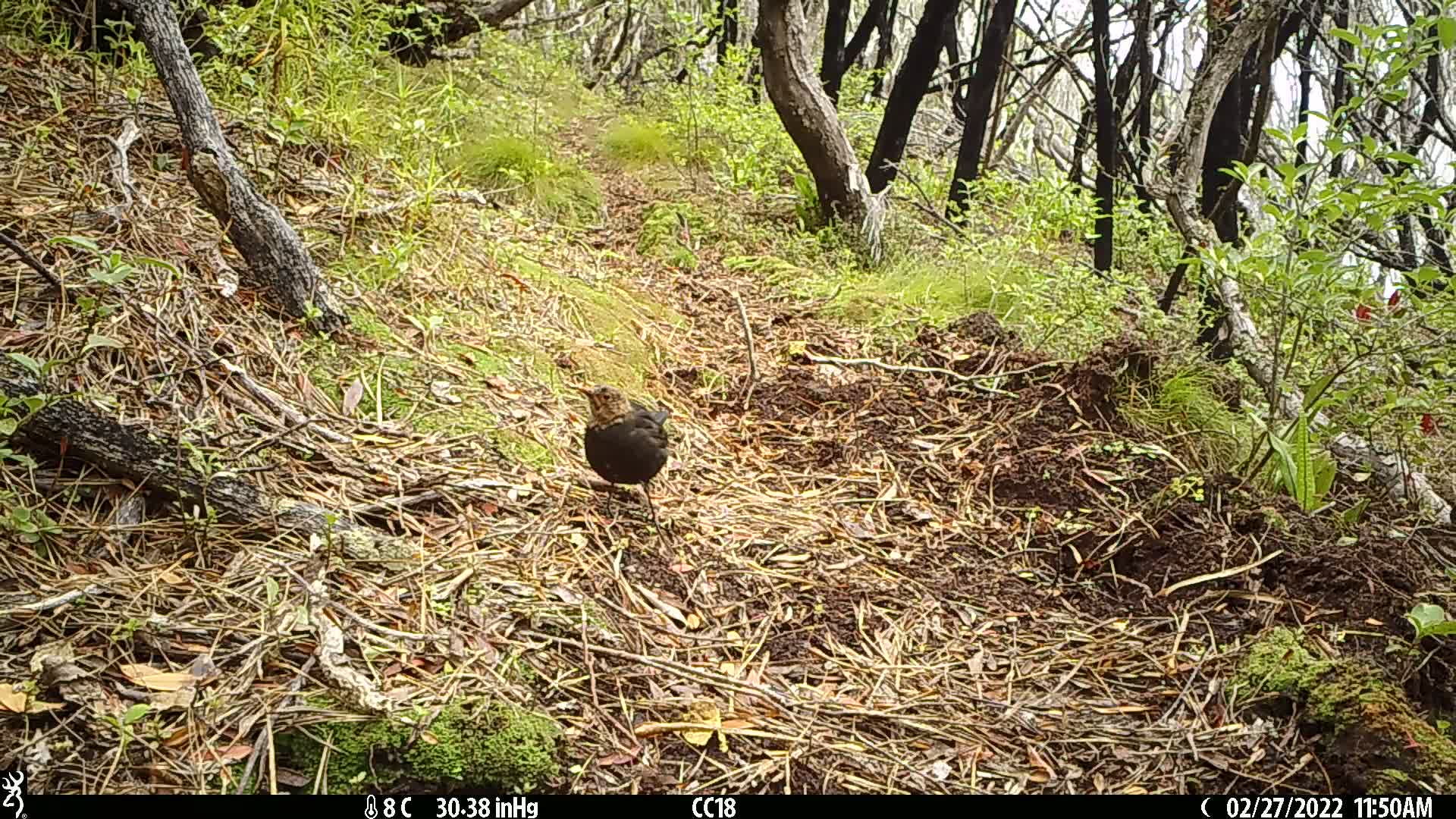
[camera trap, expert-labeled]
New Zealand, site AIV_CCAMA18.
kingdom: Animalia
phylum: Chordata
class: Aves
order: Passeriformes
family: Turdidae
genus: Turdus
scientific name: Turdus merula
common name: eurasian blackbird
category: blackbird